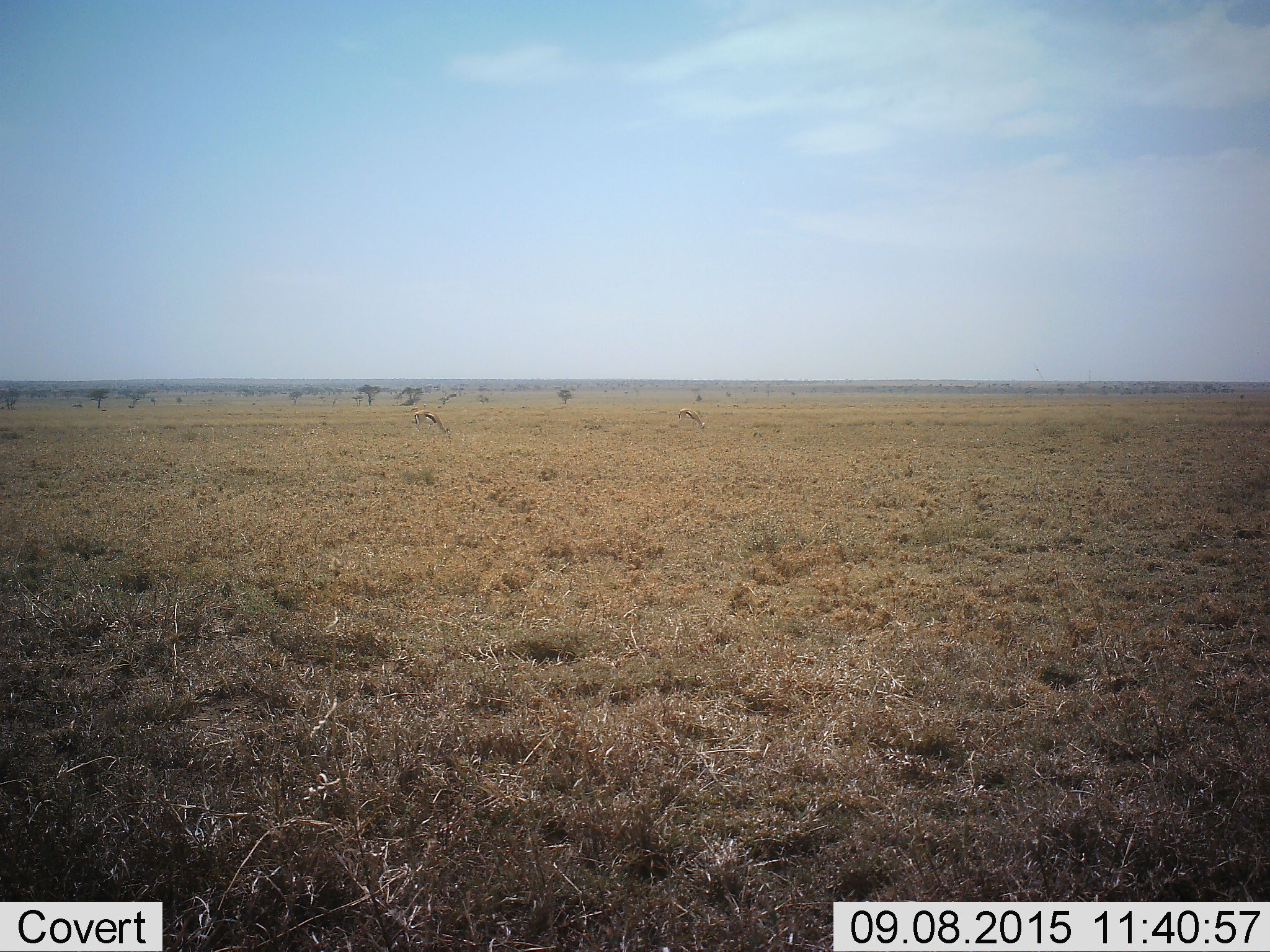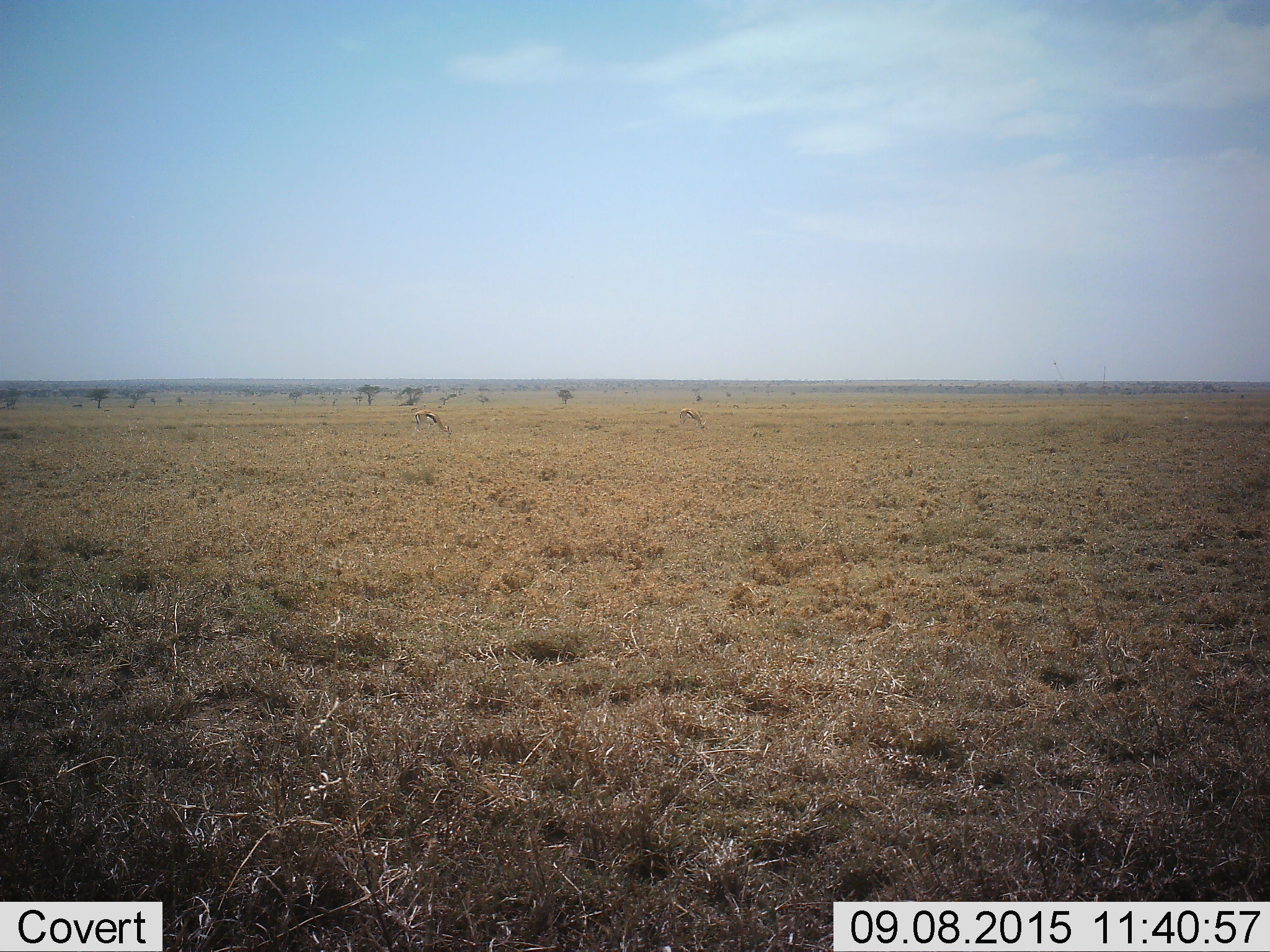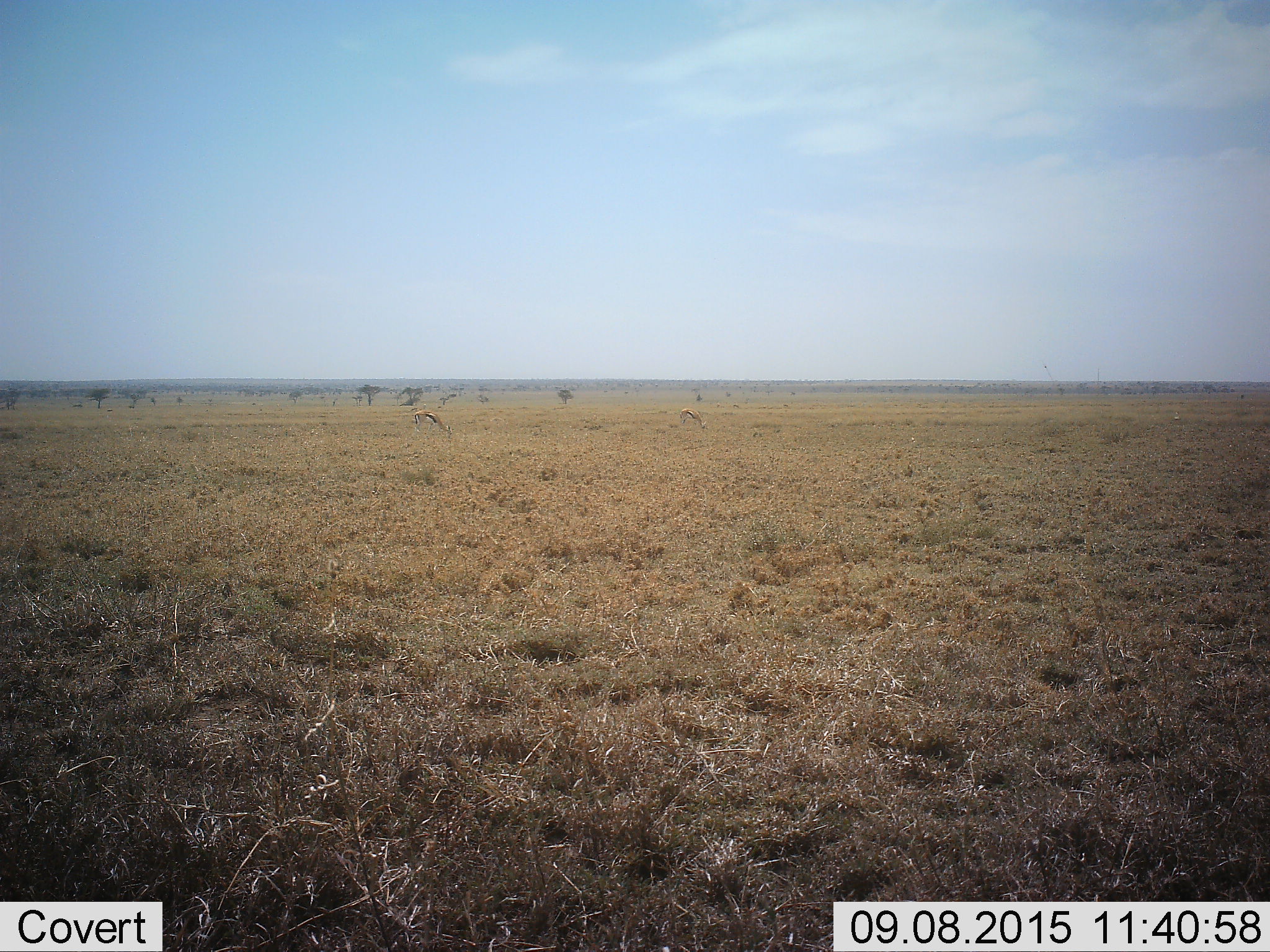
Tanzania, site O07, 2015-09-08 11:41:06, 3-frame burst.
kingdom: Animalia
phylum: Chordata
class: Mammalia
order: Artiodactyla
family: Bovidae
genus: Eudorcas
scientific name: Eudorcas thomsonii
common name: thomson's gazelle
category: gazellethomsons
Gazellethomsons (thomson's gazelle) (Eudorcas thomsonii), count 2. Behavior (volunteer vote fractions): standing 43%, resting 0%, moving 29%, interacting 0%. Young present (vote fraction): 0%. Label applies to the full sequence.